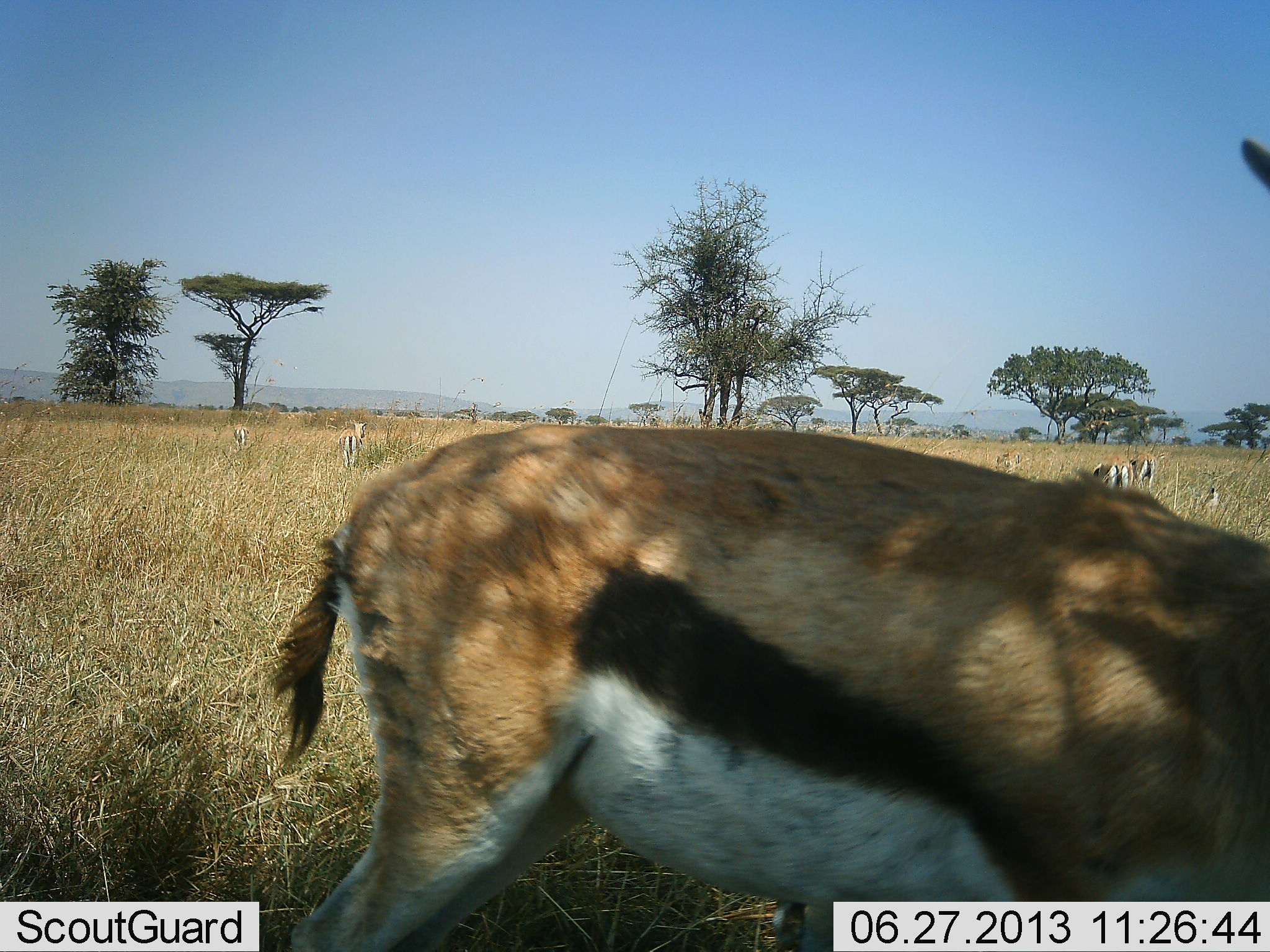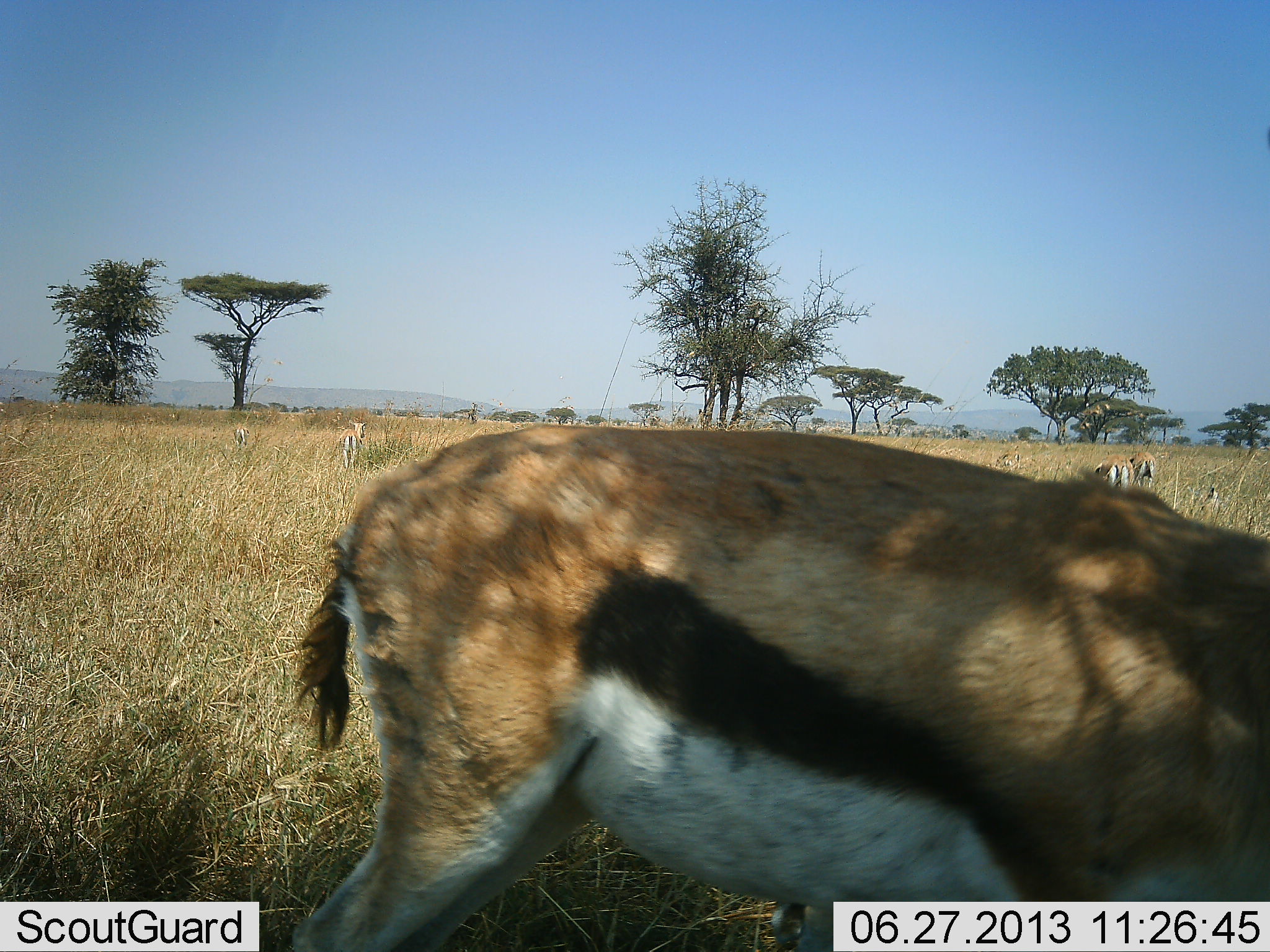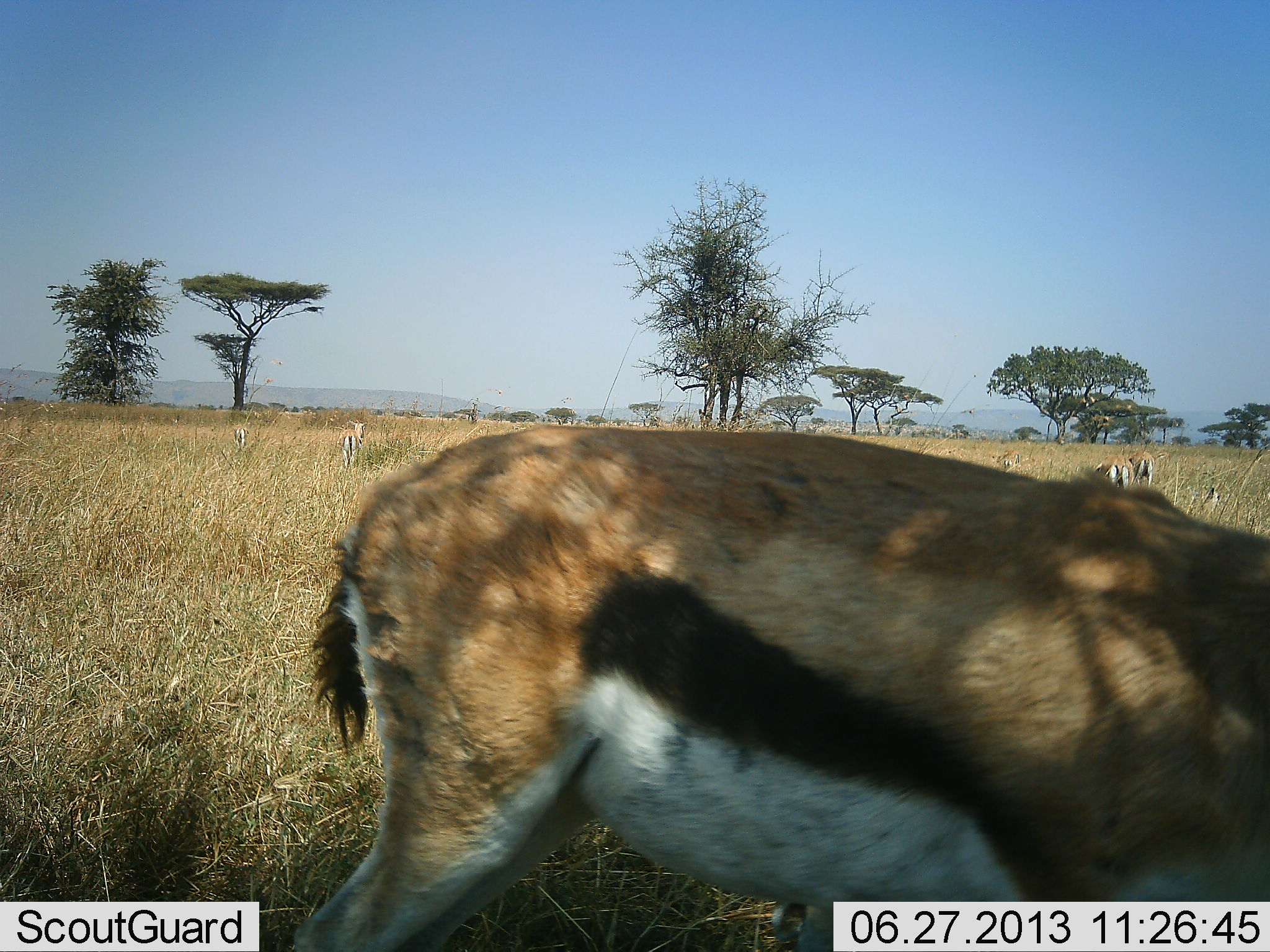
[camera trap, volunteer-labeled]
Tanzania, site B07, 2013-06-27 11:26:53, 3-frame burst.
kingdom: Animalia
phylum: Chordata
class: Mammalia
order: Artiodactyla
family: Bovidae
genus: Eudorcas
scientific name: Eudorcas thomsonii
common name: thomson's gazelle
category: gazellethomsons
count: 5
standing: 70%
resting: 10%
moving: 20%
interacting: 0%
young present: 0%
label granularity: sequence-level